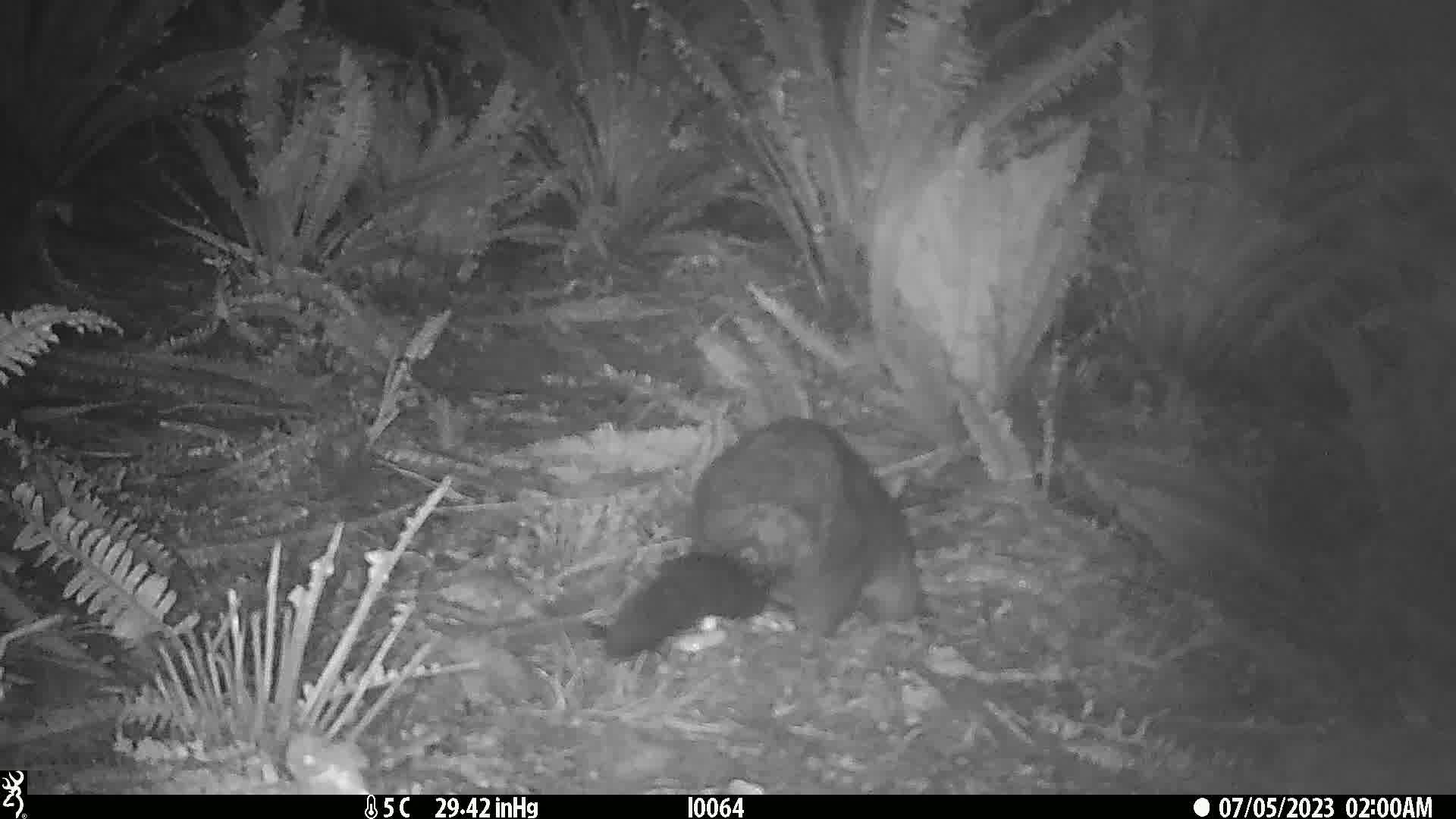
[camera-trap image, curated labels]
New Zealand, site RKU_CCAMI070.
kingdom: Animalia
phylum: Chordata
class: Mammalia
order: Diprotodontia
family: Phalangeridae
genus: Trichosurus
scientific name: Trichosurus vulpecula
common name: common brushtail possum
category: possum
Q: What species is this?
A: Possum (common brushtail possum) (Trichosurus vulpecula).